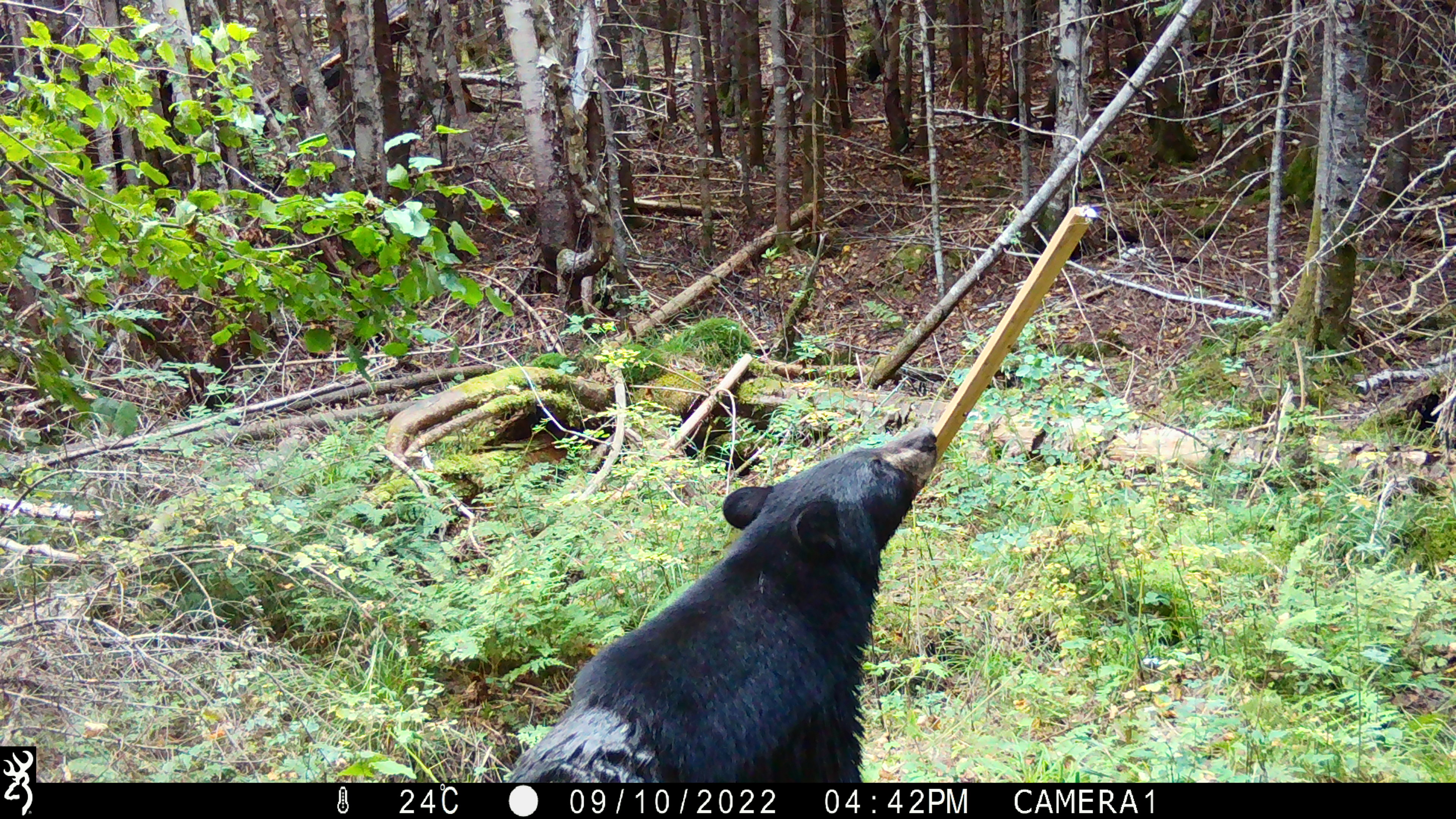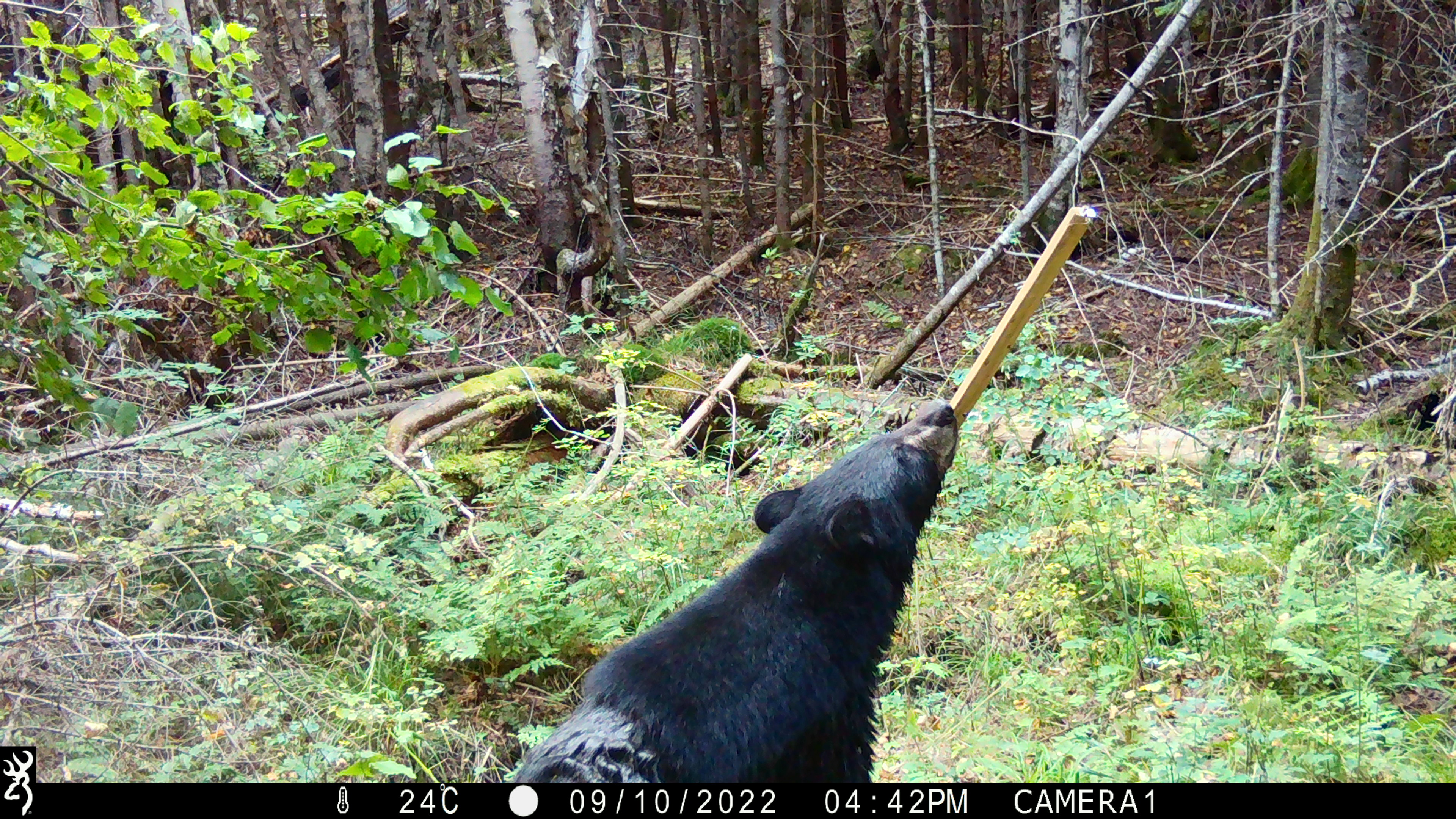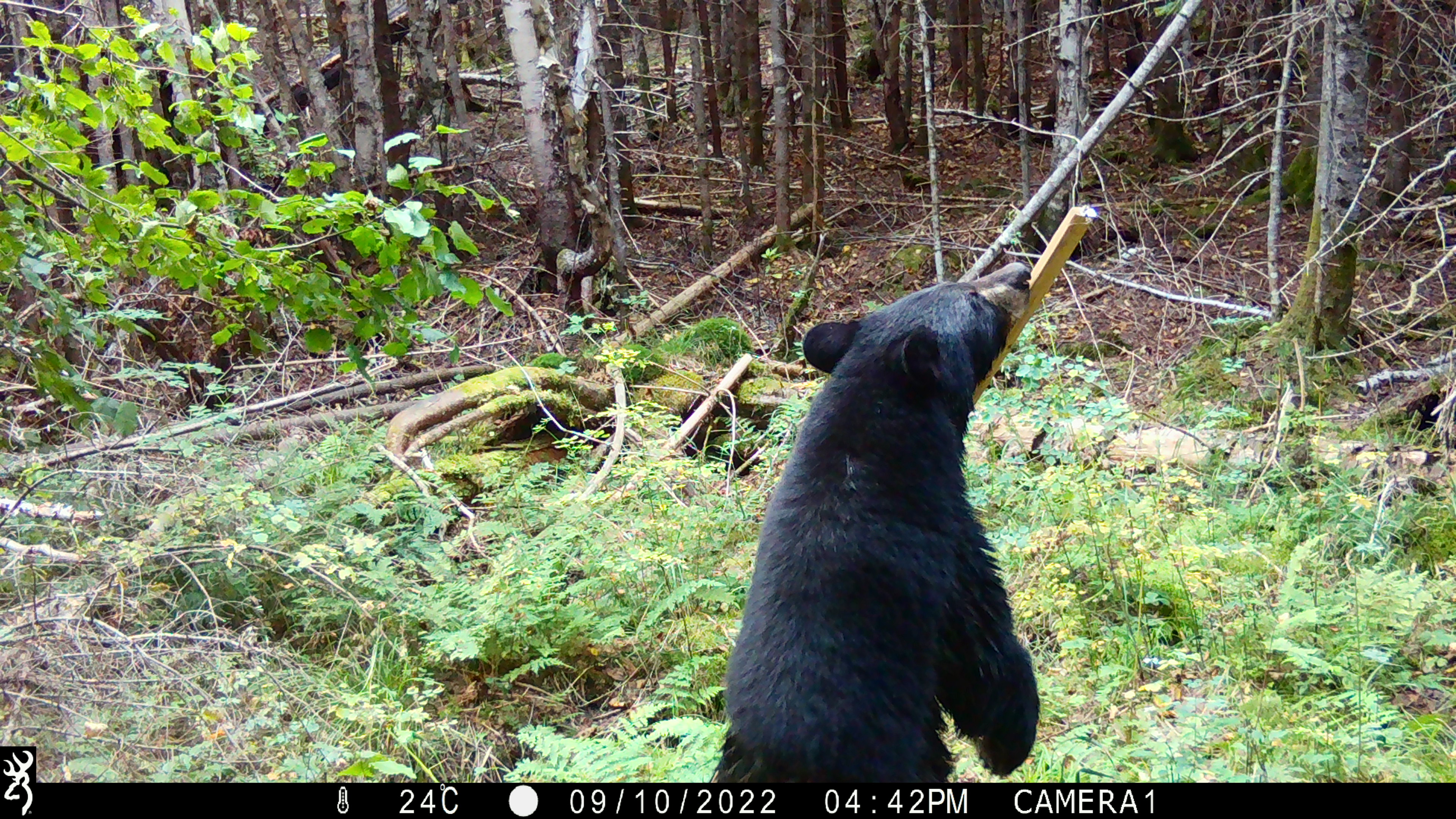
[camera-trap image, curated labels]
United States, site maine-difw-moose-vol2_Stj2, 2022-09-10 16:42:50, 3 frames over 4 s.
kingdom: Animalia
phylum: Chordata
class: Mammalia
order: Carnivora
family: Ursidae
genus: Ursus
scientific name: Ursus americanus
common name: black bear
Black bear (Ursus americanus).